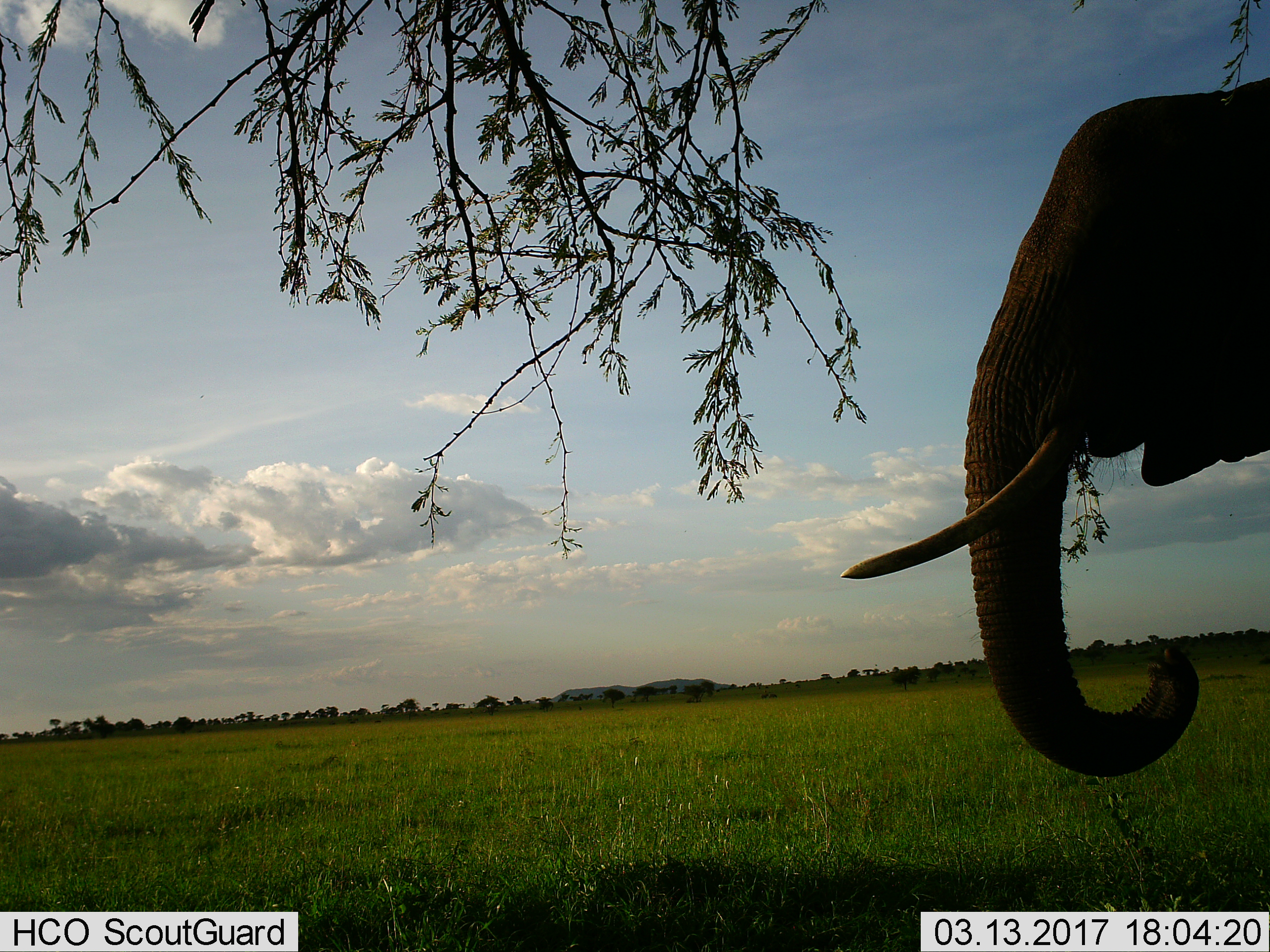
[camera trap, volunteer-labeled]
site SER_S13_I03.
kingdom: Animalia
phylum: Chordata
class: Mammalia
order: Proboscidea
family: Elephantidae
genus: Loxodonta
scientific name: Loxodonta africana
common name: african bush elephant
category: elephant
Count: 1.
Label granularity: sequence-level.